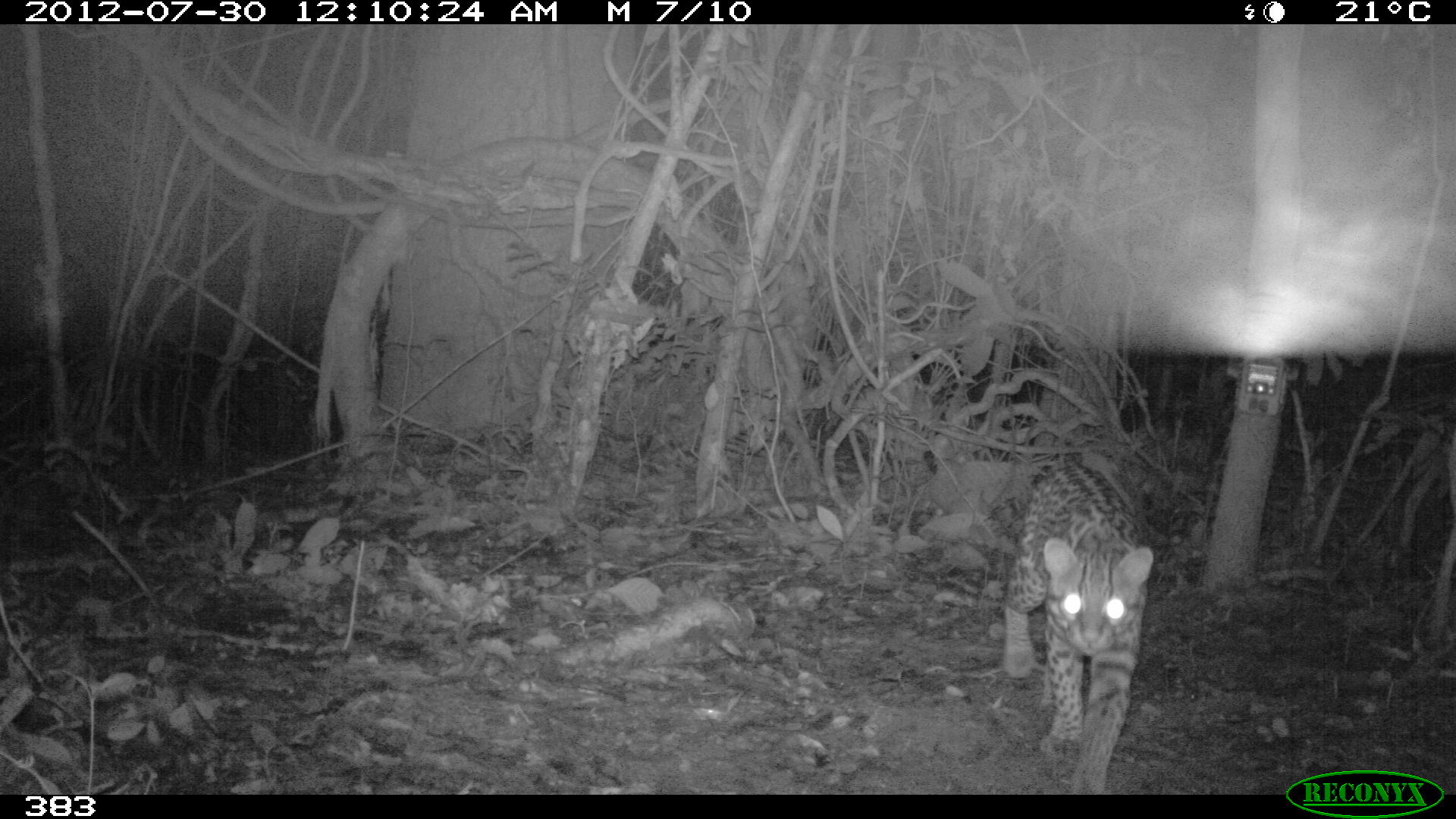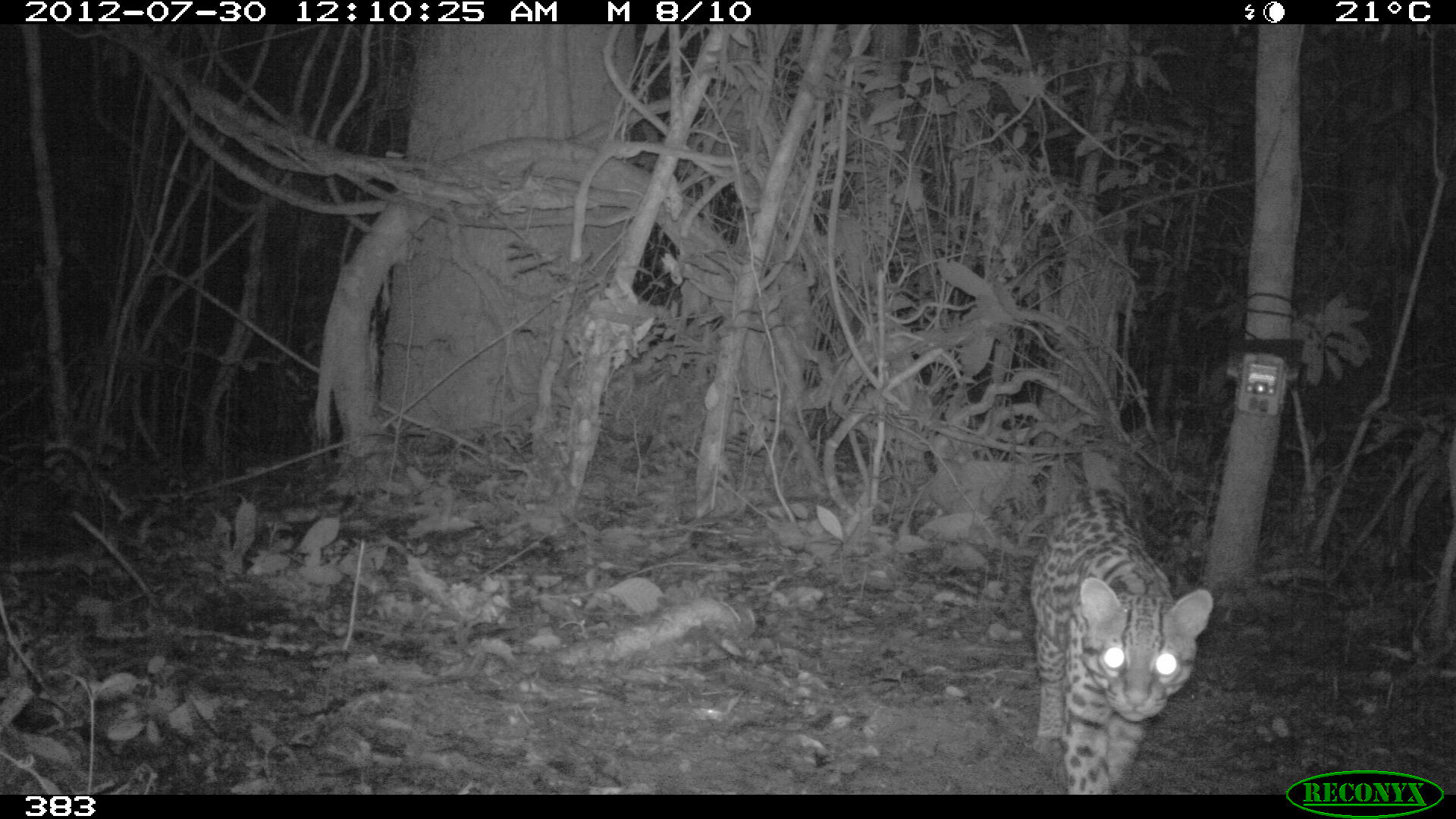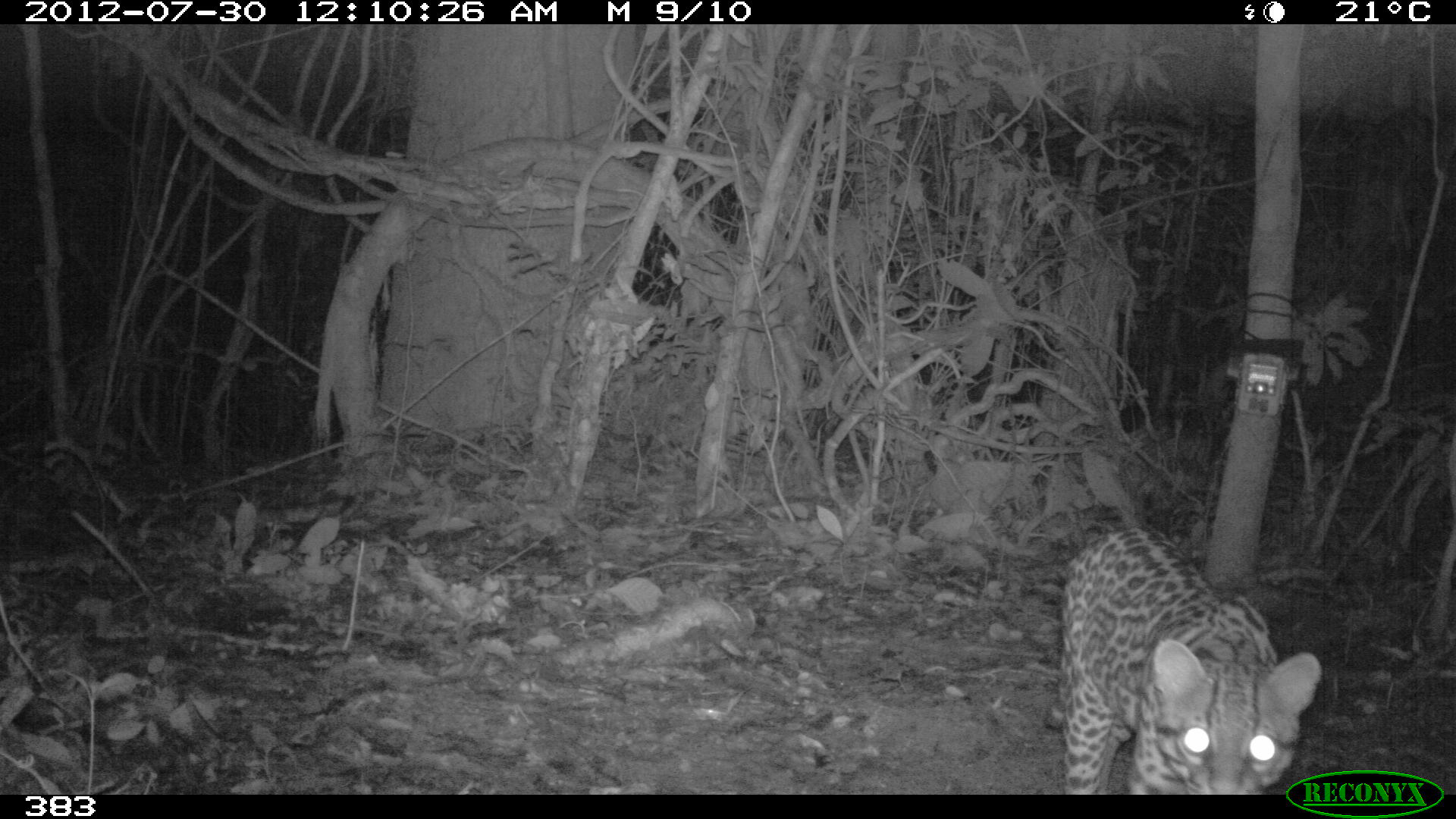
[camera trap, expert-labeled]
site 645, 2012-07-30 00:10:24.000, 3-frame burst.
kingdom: Animalia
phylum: Chordata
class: Mammalia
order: Carnivora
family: Felidae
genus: Leopardus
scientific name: Leopardus pardalis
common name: ocelot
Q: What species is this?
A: Leopardus pardalis (ocelot).